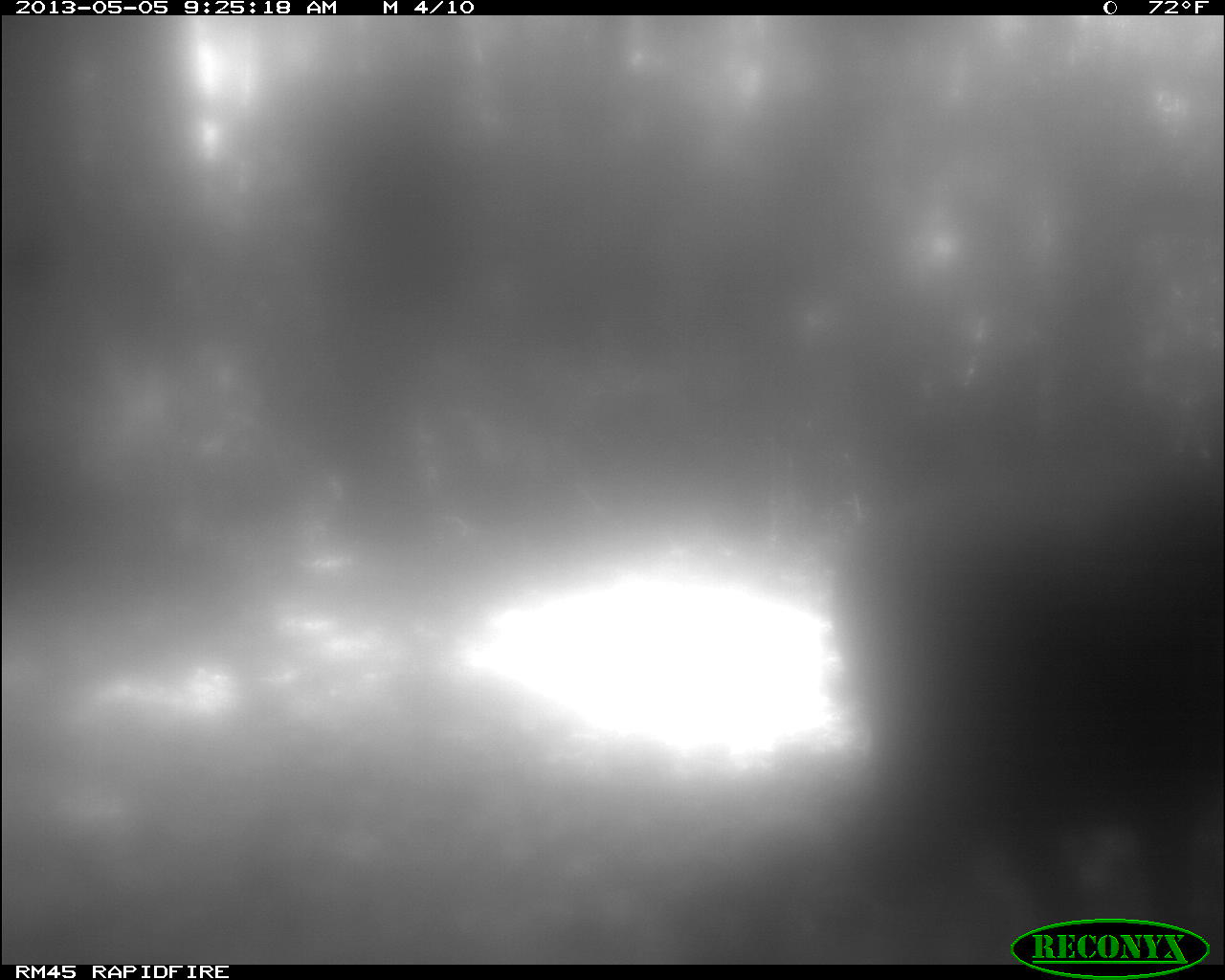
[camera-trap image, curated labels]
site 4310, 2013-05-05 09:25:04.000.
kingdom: Animalia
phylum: Chordata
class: Aves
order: Galliformes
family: Phasianidae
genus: Meleagris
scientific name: Meleagris ocellata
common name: ocellated turkey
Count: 2.